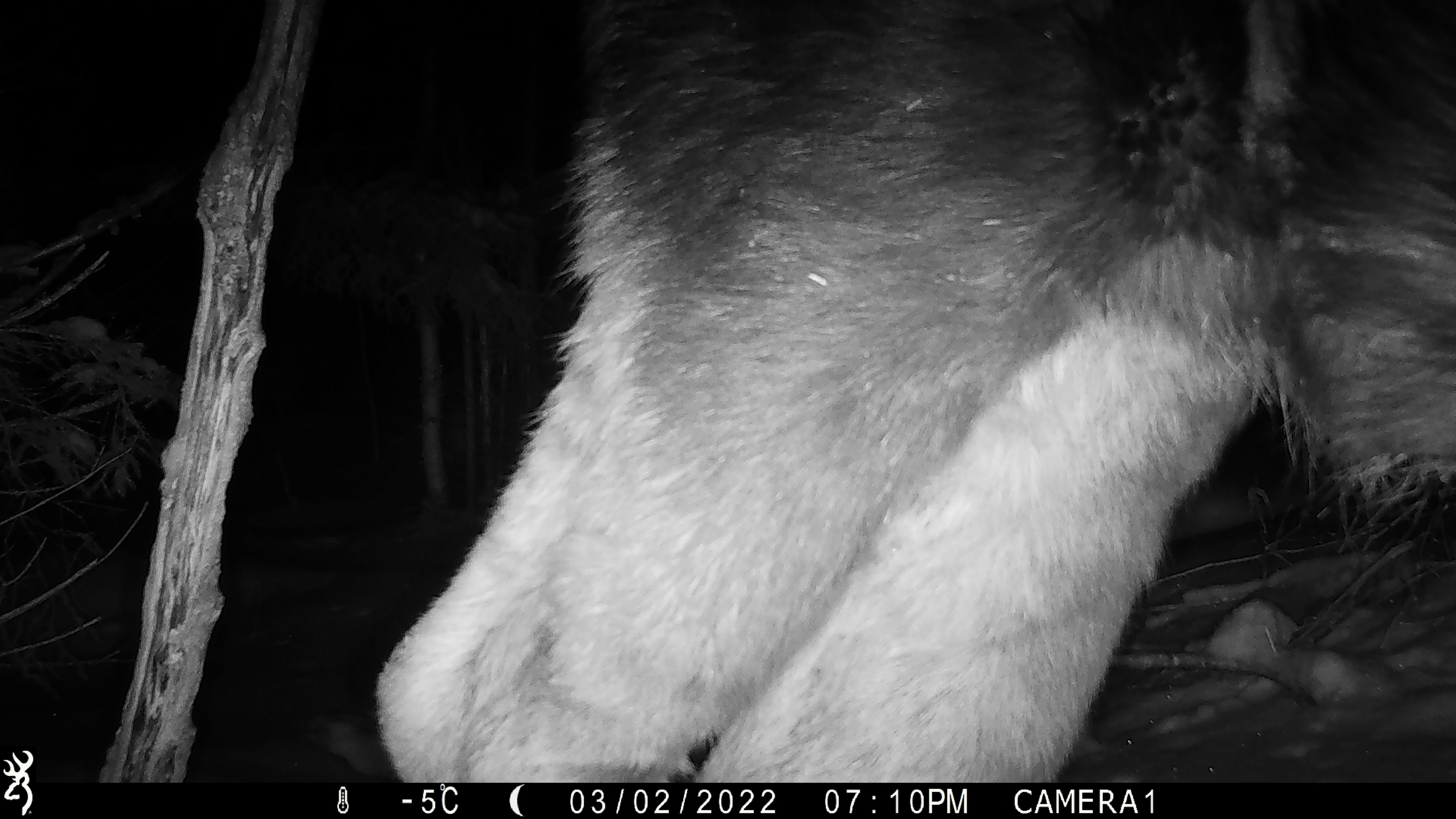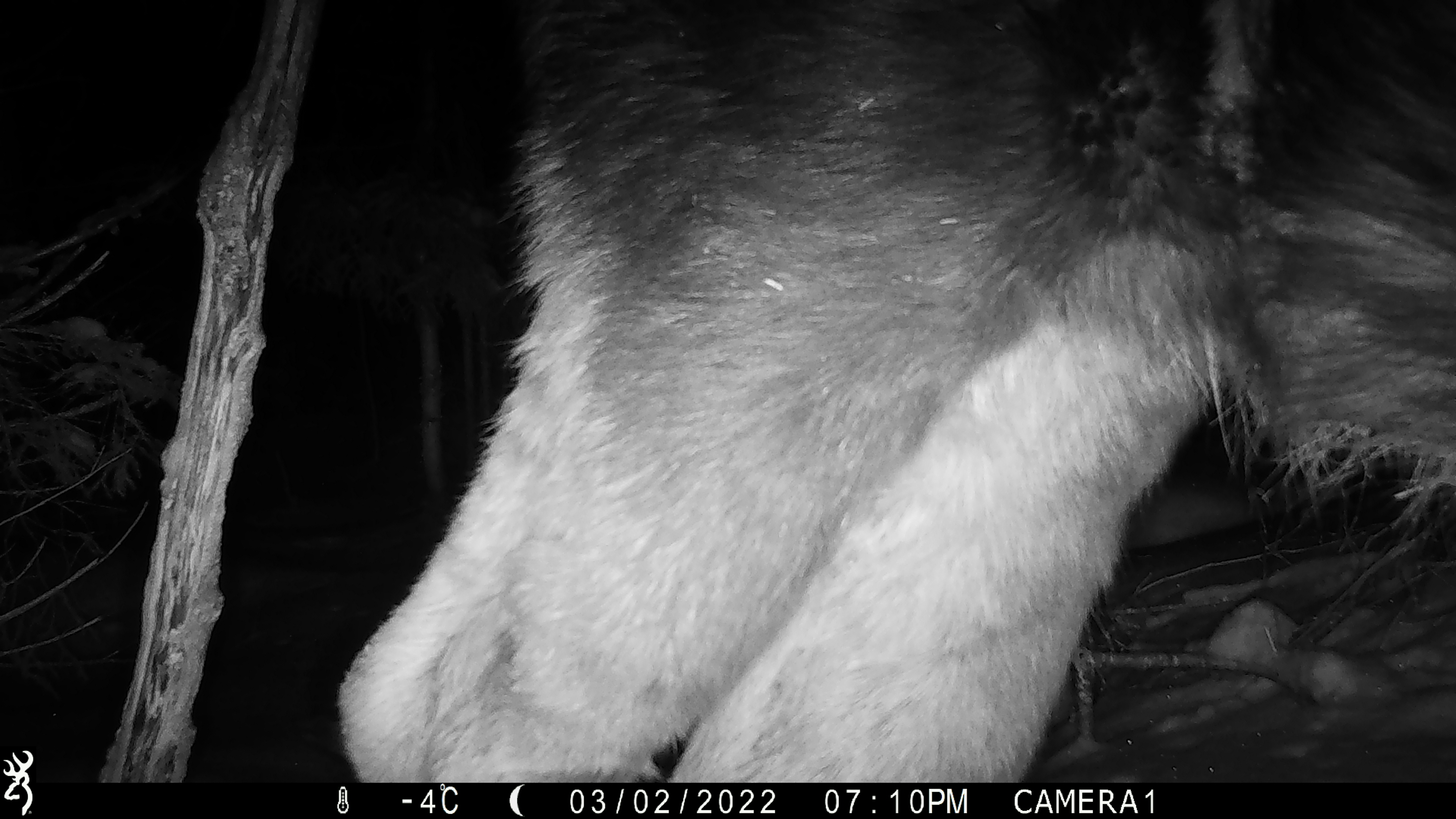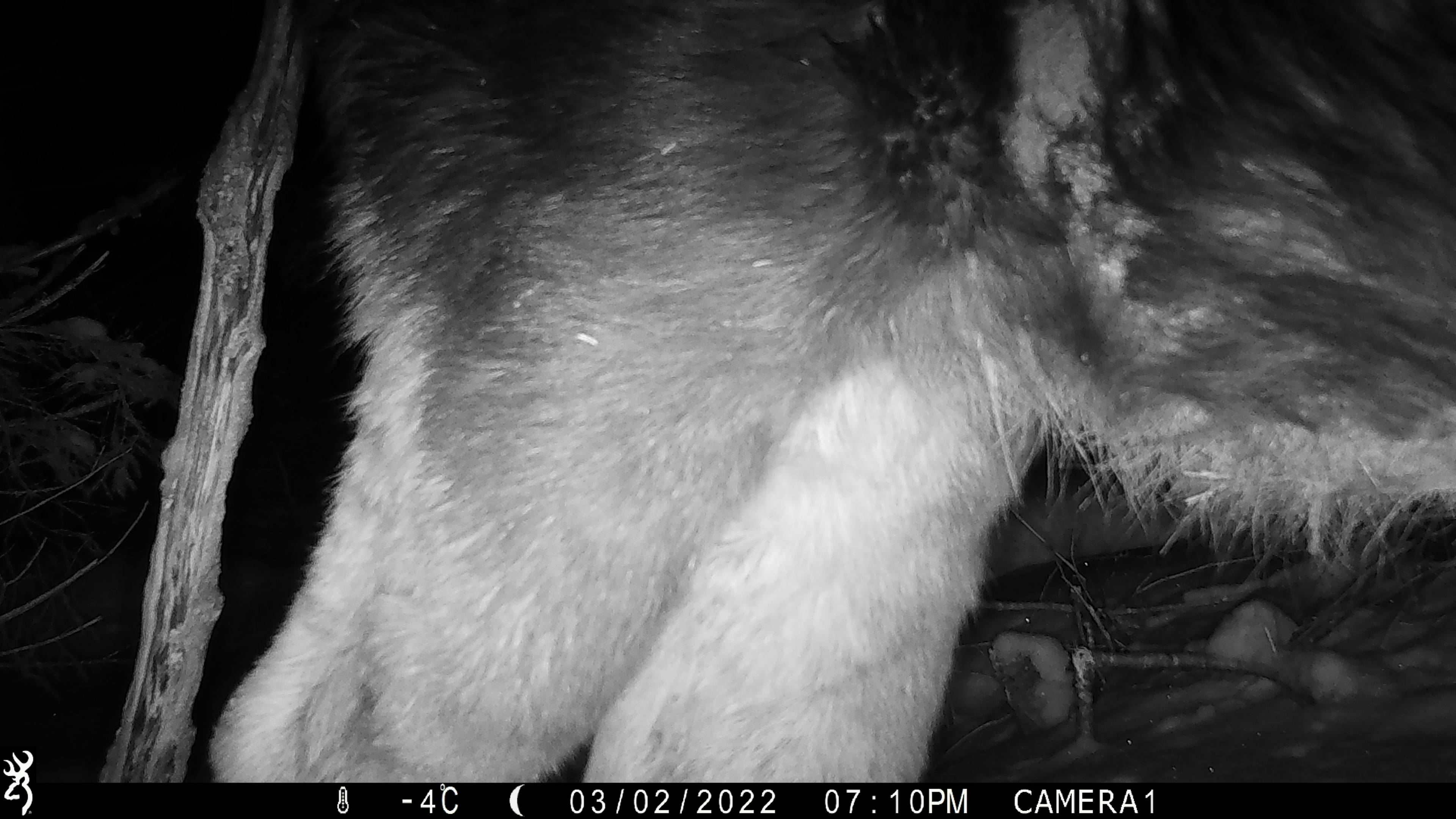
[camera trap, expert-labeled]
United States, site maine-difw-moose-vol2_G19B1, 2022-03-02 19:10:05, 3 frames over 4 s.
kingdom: Animalia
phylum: Chordata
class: Mammalia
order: Artiodactyla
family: Cervidae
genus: Alces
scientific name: Alces alces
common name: moose